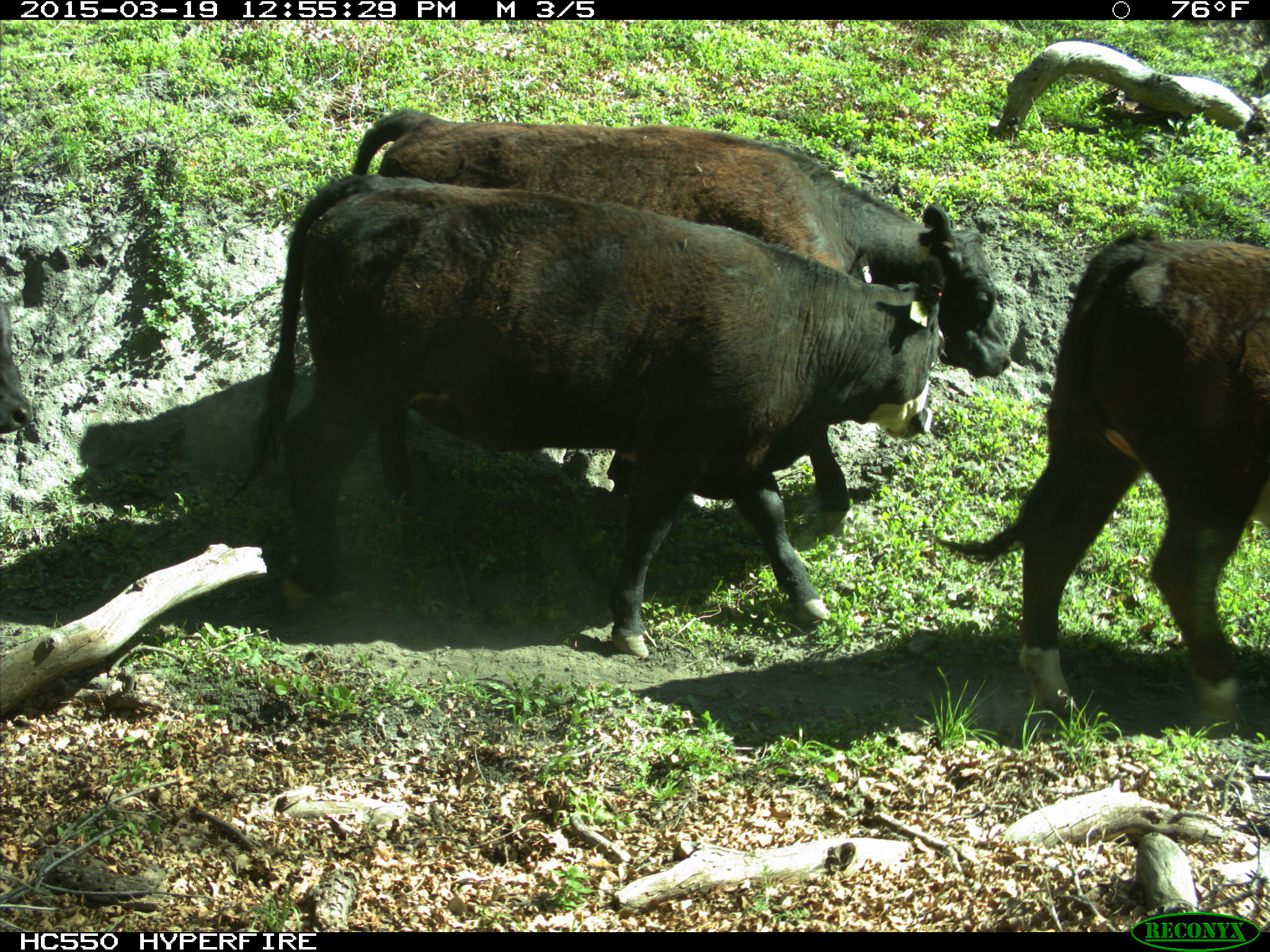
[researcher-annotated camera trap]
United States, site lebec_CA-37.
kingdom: Animalia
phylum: Chordata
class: Mammalia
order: Artiodactyla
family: Bovidae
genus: Bos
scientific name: Bos taurus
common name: domestic cow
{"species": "Bos taurus (domestic cow)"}